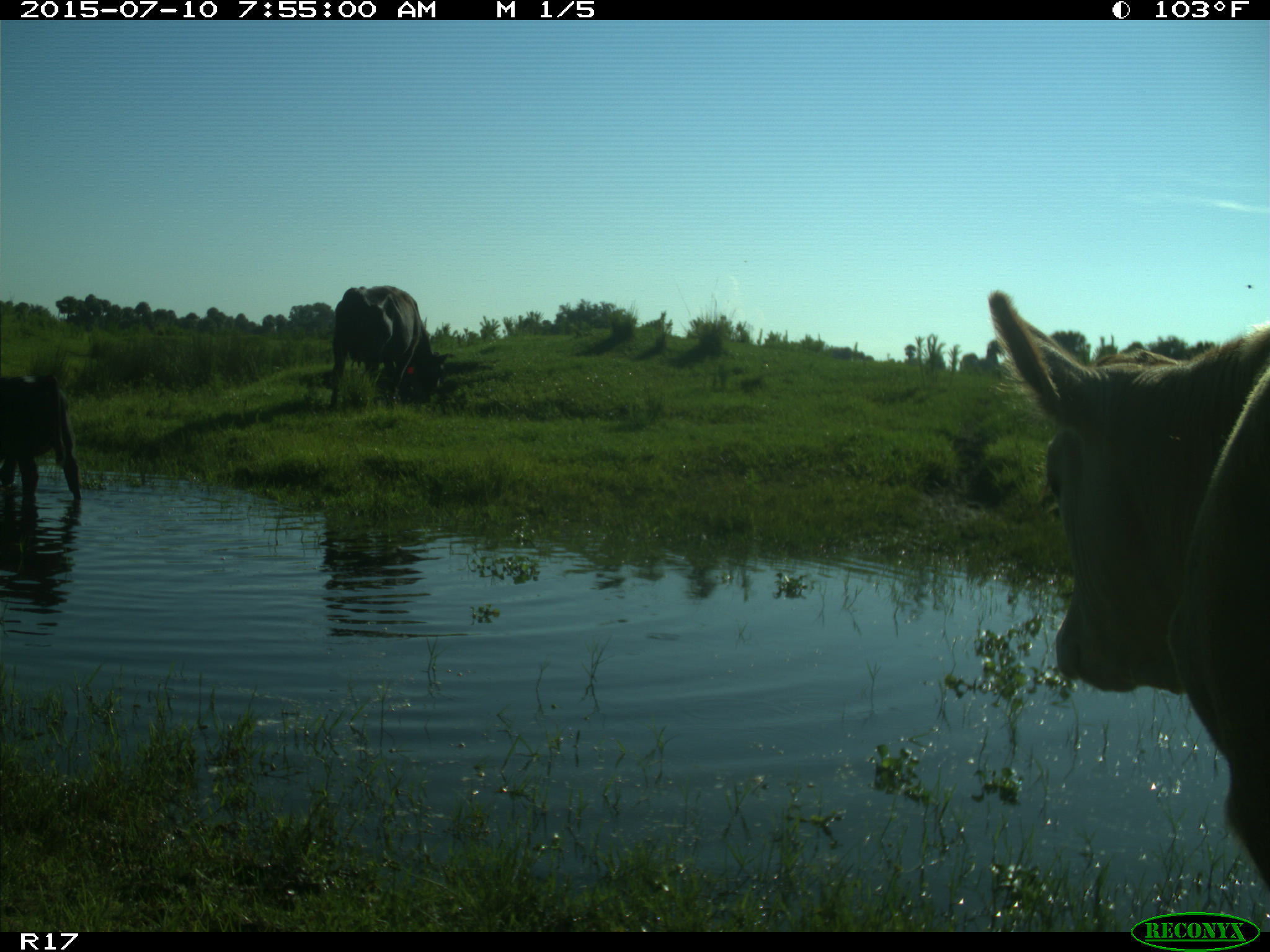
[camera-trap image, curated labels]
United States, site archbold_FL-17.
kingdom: Animalia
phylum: Chordata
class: Mammalia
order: Artiodactyla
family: Bovidae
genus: Bos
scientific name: Bos taurus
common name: domestic cow